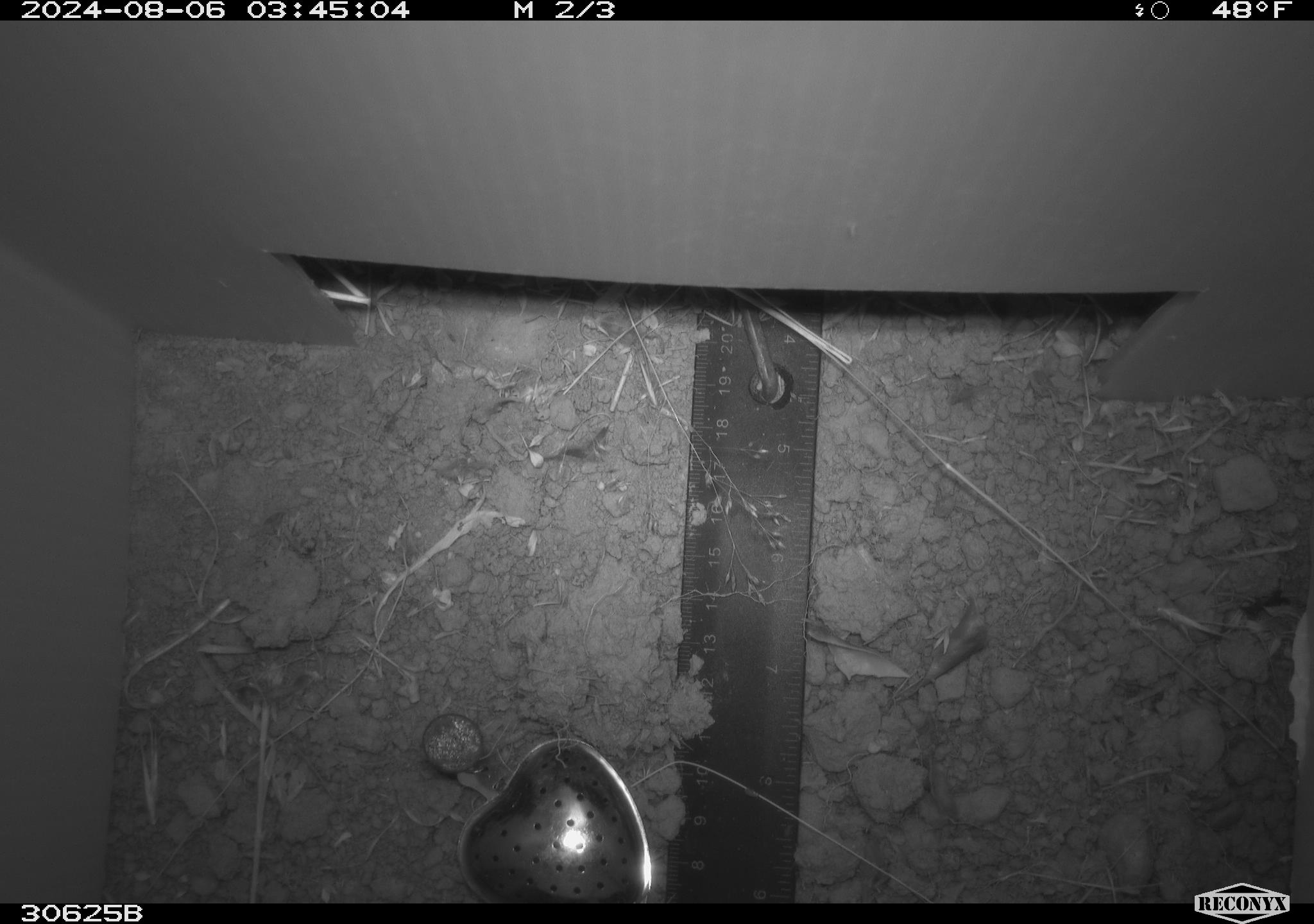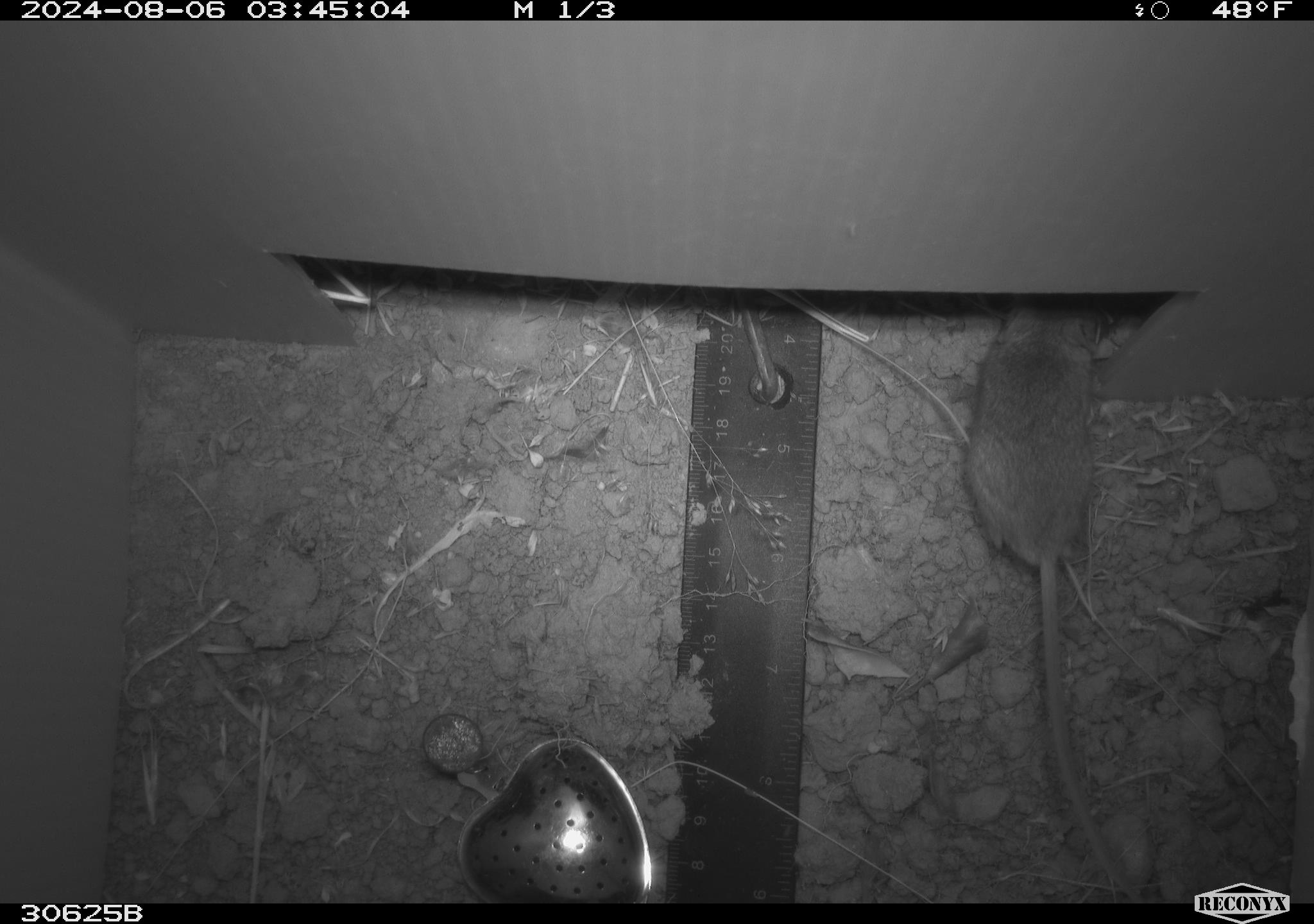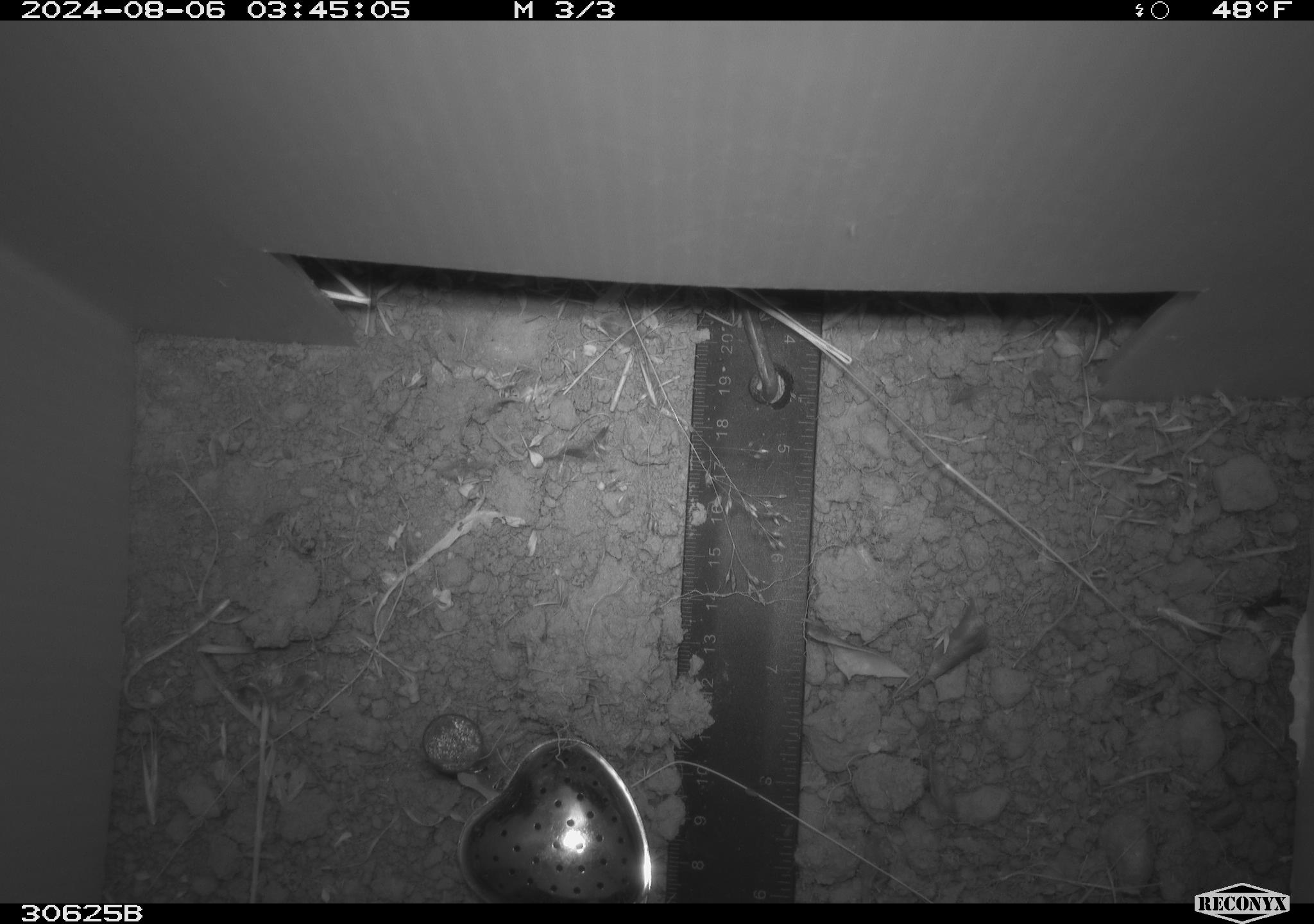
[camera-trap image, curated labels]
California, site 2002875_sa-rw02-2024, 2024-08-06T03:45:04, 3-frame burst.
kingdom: Animalia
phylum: Chordata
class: Mammalia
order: Rodentia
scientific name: Rodentia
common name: mouse species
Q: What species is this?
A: Mouse species (Rodentia).